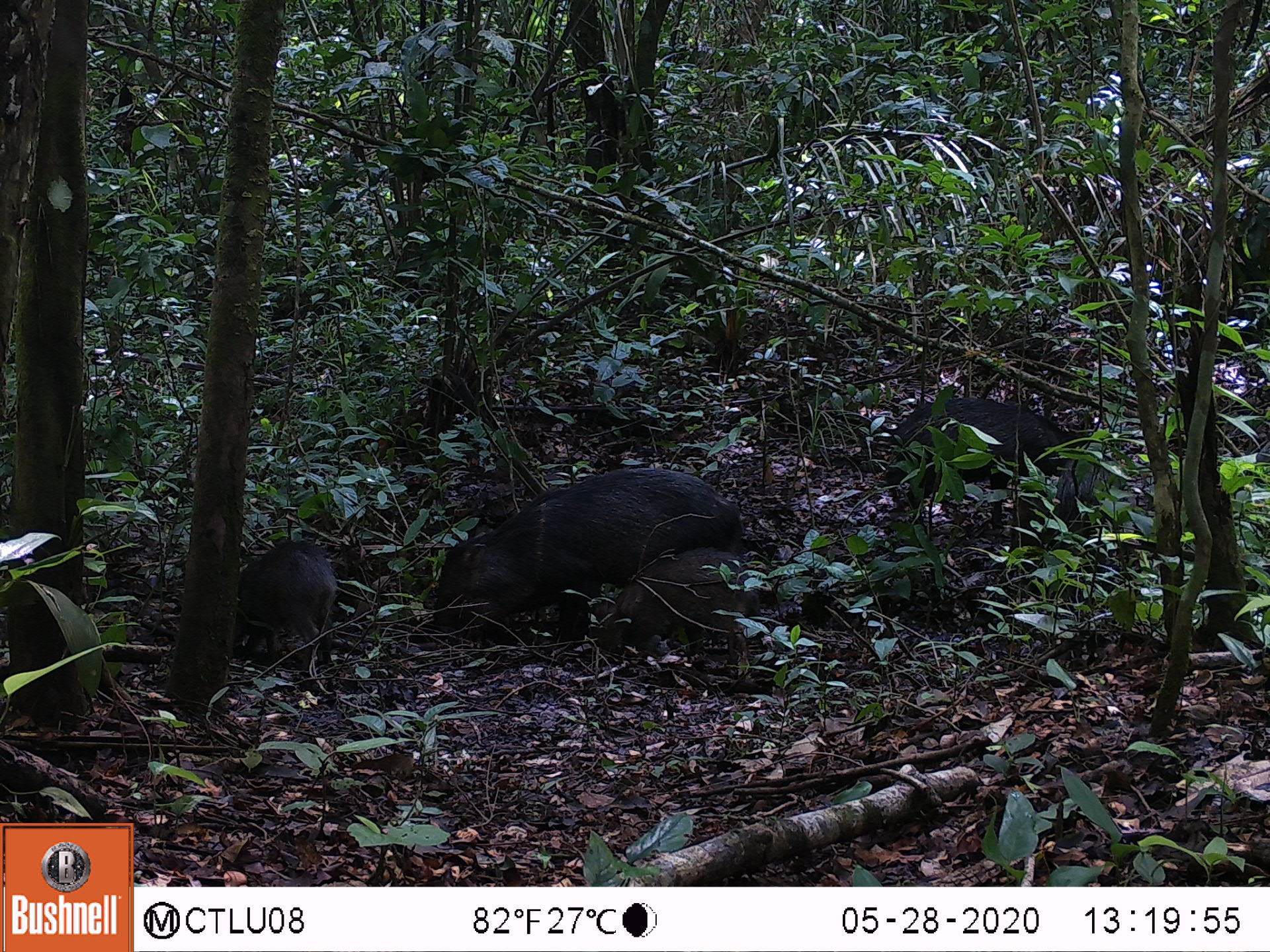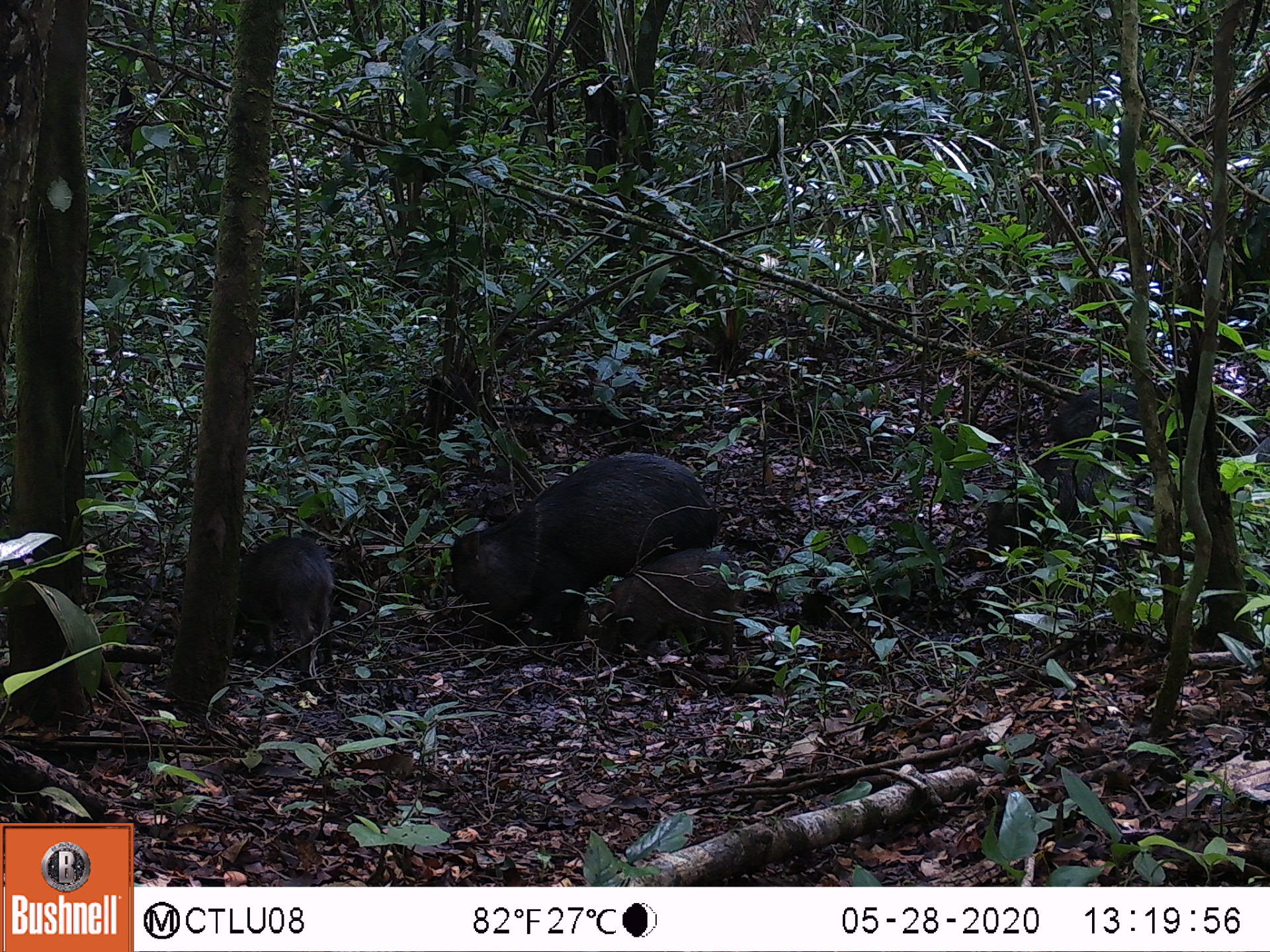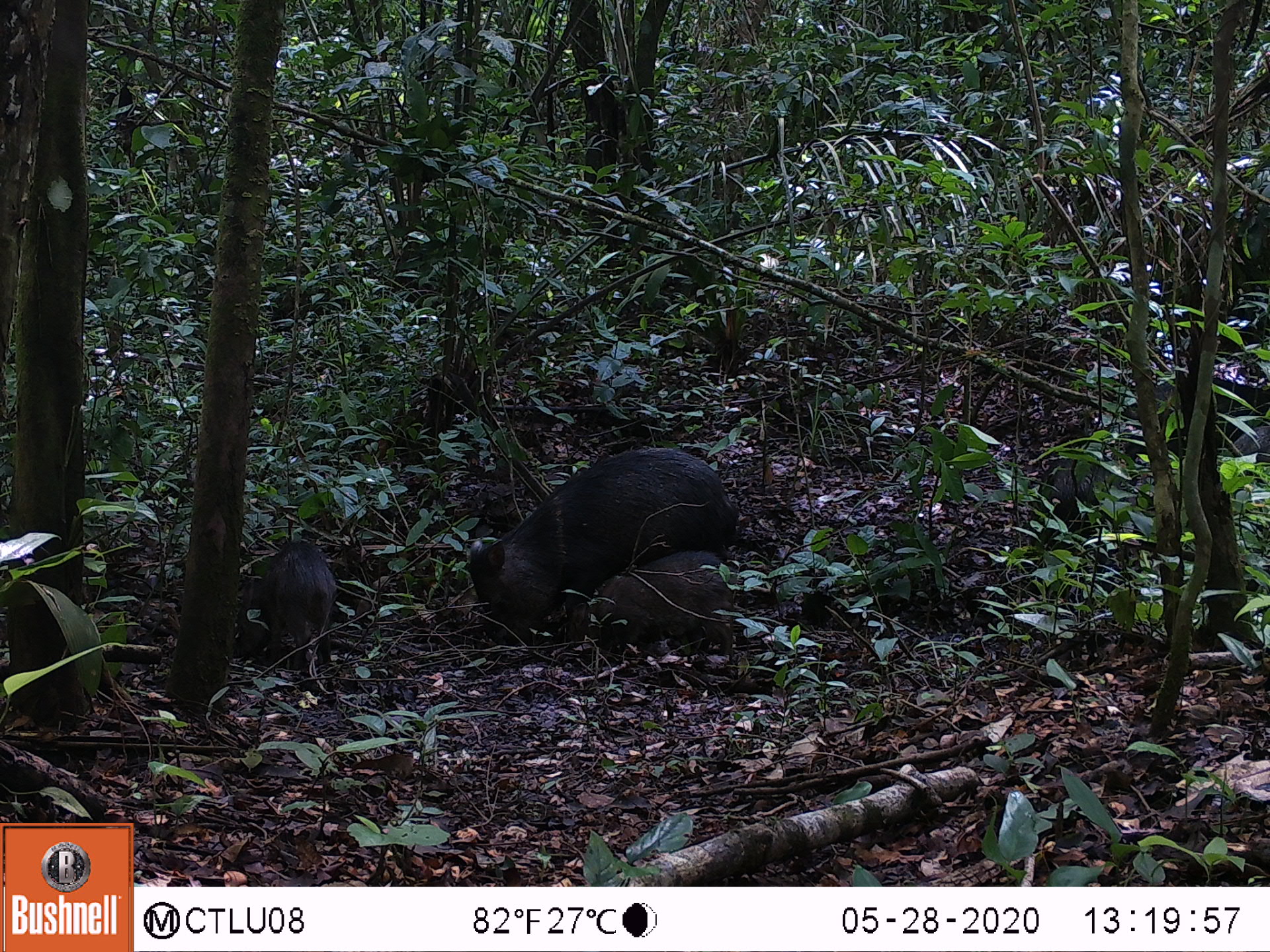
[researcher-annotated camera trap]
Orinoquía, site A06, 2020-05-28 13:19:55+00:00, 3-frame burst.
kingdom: Animalia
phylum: Chordata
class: Mammalia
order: Artiodactyla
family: Tayassuidae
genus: Pecari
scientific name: Pecari tajacu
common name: collared peccary